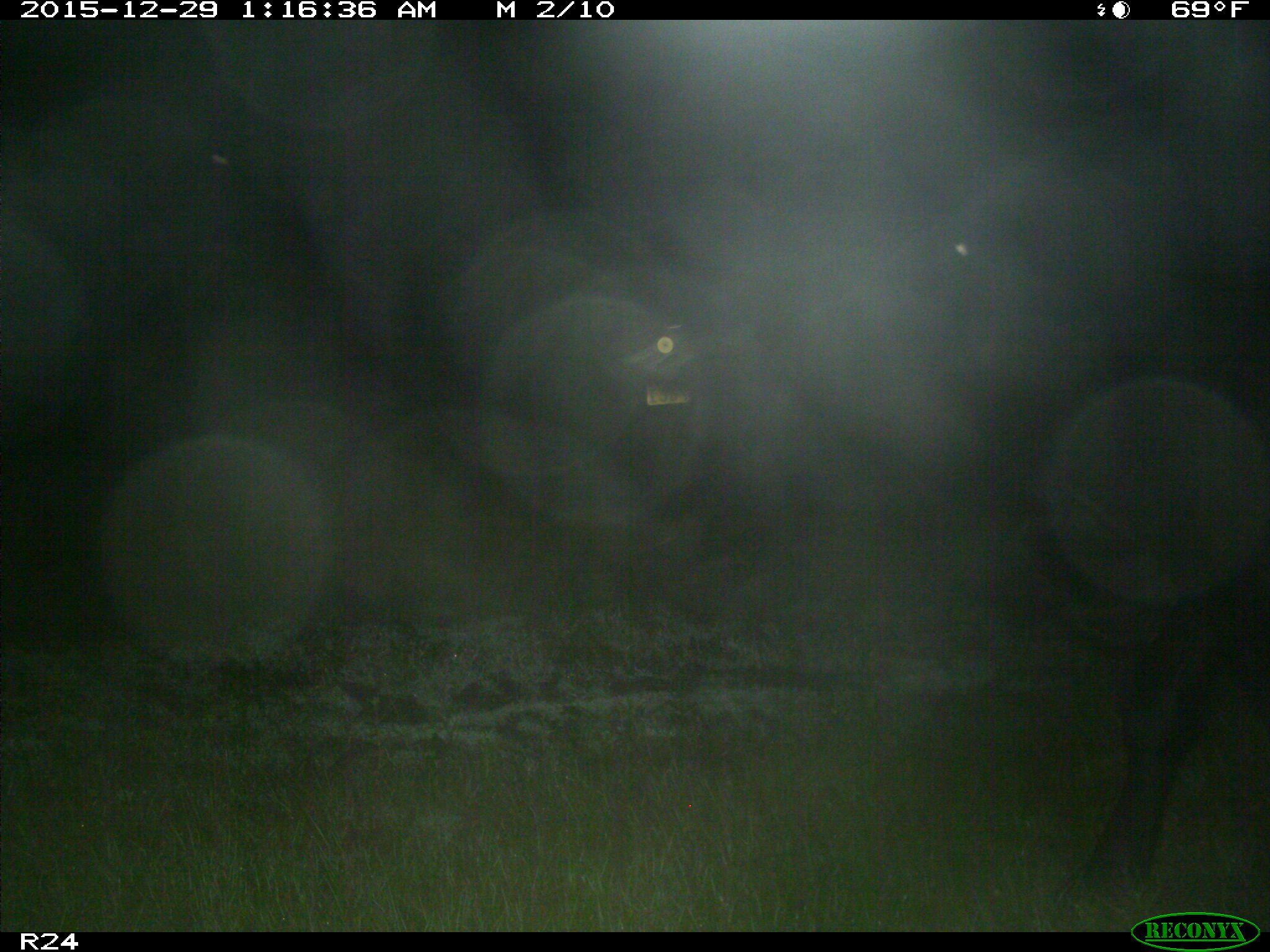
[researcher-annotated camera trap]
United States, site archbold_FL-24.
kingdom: Animalia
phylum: Chordata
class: Mammalia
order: Artiodactyla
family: Bovidae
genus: Bos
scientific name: Bos taurus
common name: domestic cow